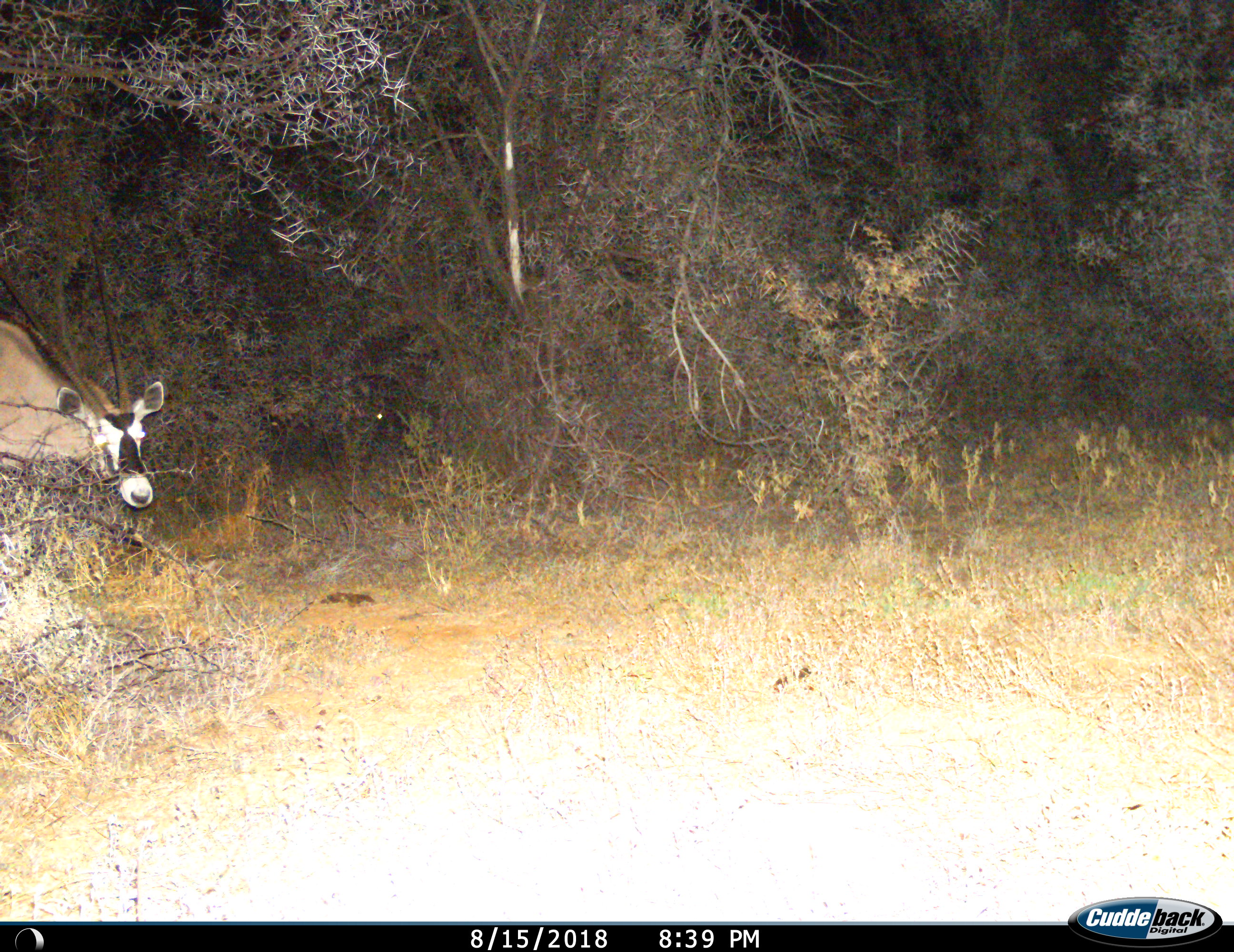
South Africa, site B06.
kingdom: Animalia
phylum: Chordata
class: Mammalia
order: Artiodactyla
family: Bovidae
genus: Oryx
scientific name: Oryx gazella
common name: gemsbok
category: gemsbokoryx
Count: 1.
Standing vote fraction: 60%.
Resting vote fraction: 0%.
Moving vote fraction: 40%.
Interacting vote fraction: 0%.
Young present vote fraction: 0%.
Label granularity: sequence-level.